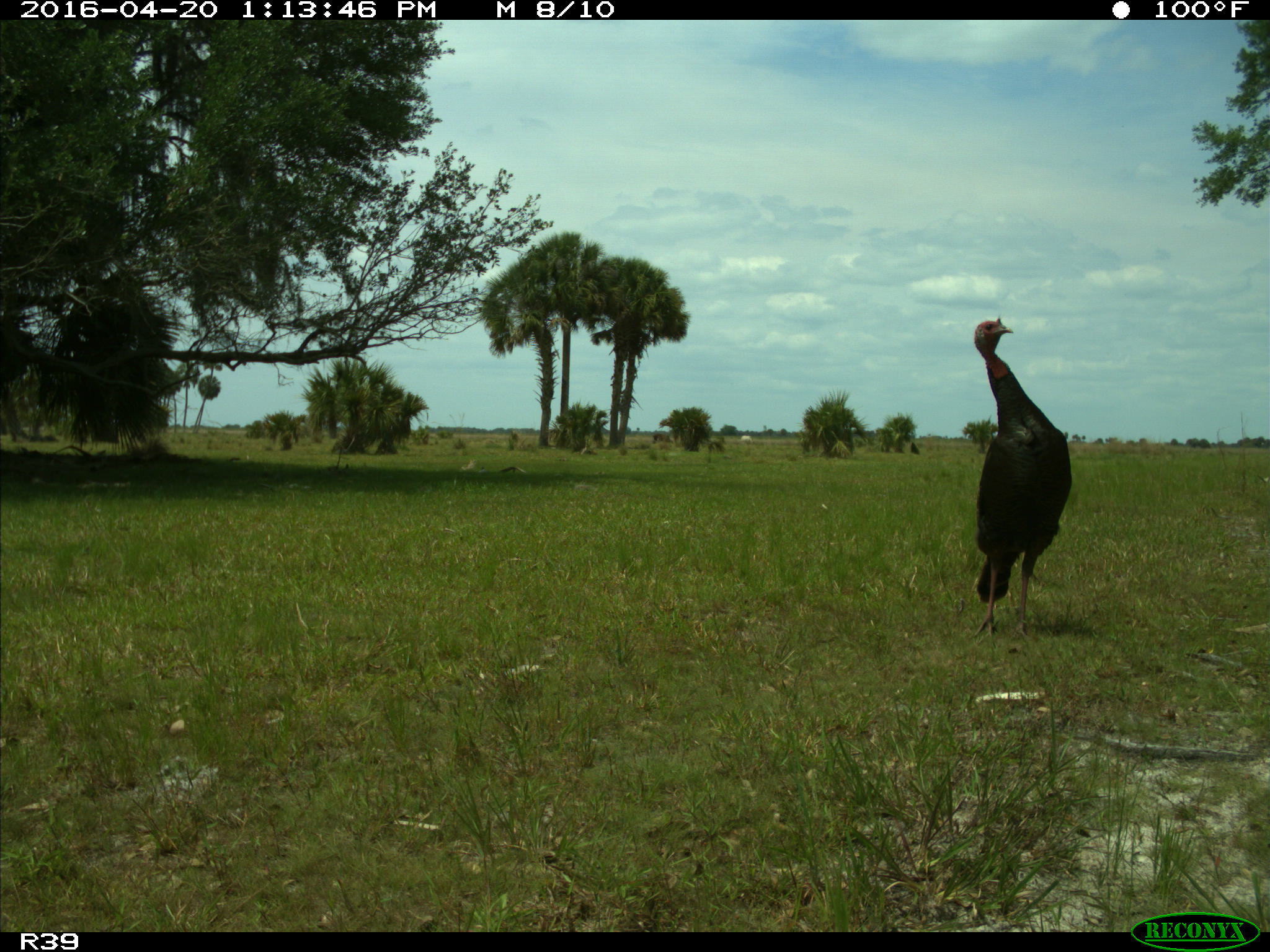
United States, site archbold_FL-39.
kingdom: Animalia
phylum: Chordata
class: Aves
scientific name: Aves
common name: birds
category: unidentified bird